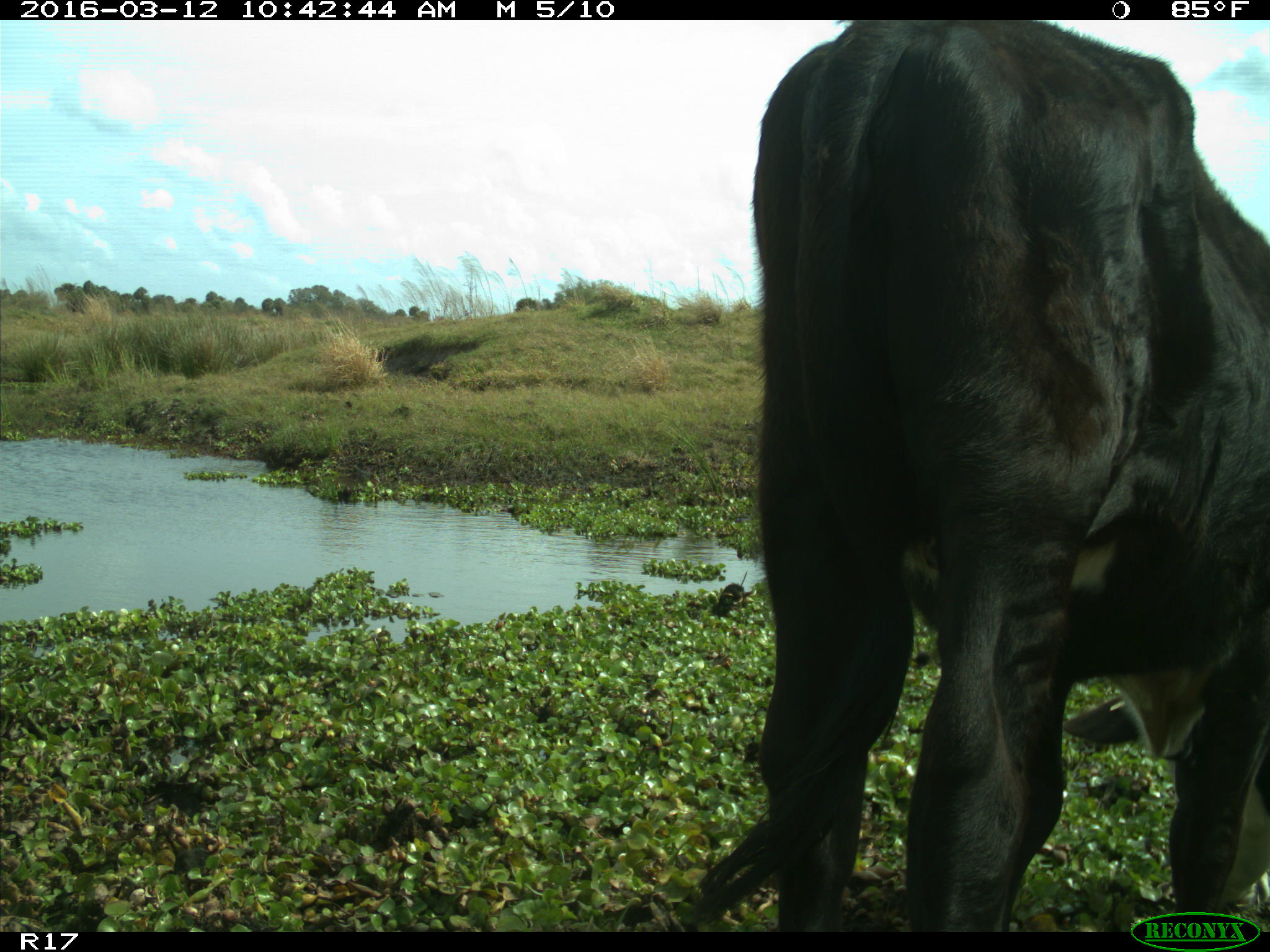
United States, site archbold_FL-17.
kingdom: Animalia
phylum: Chordata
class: Mammalia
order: Artiodactyla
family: Bovidae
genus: Bos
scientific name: Bos taurus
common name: domestic cow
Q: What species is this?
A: Bos taurus (domestic cow).